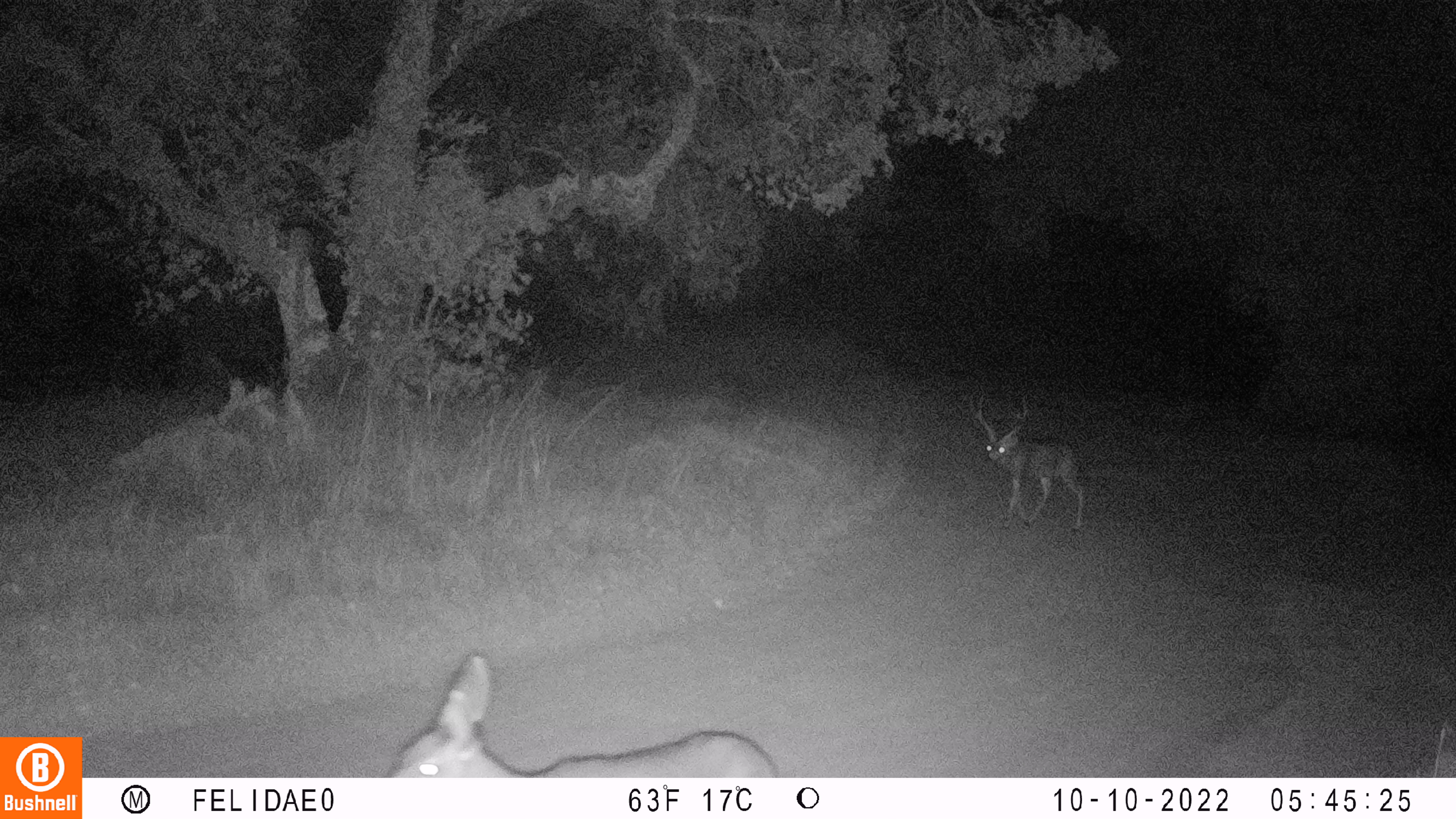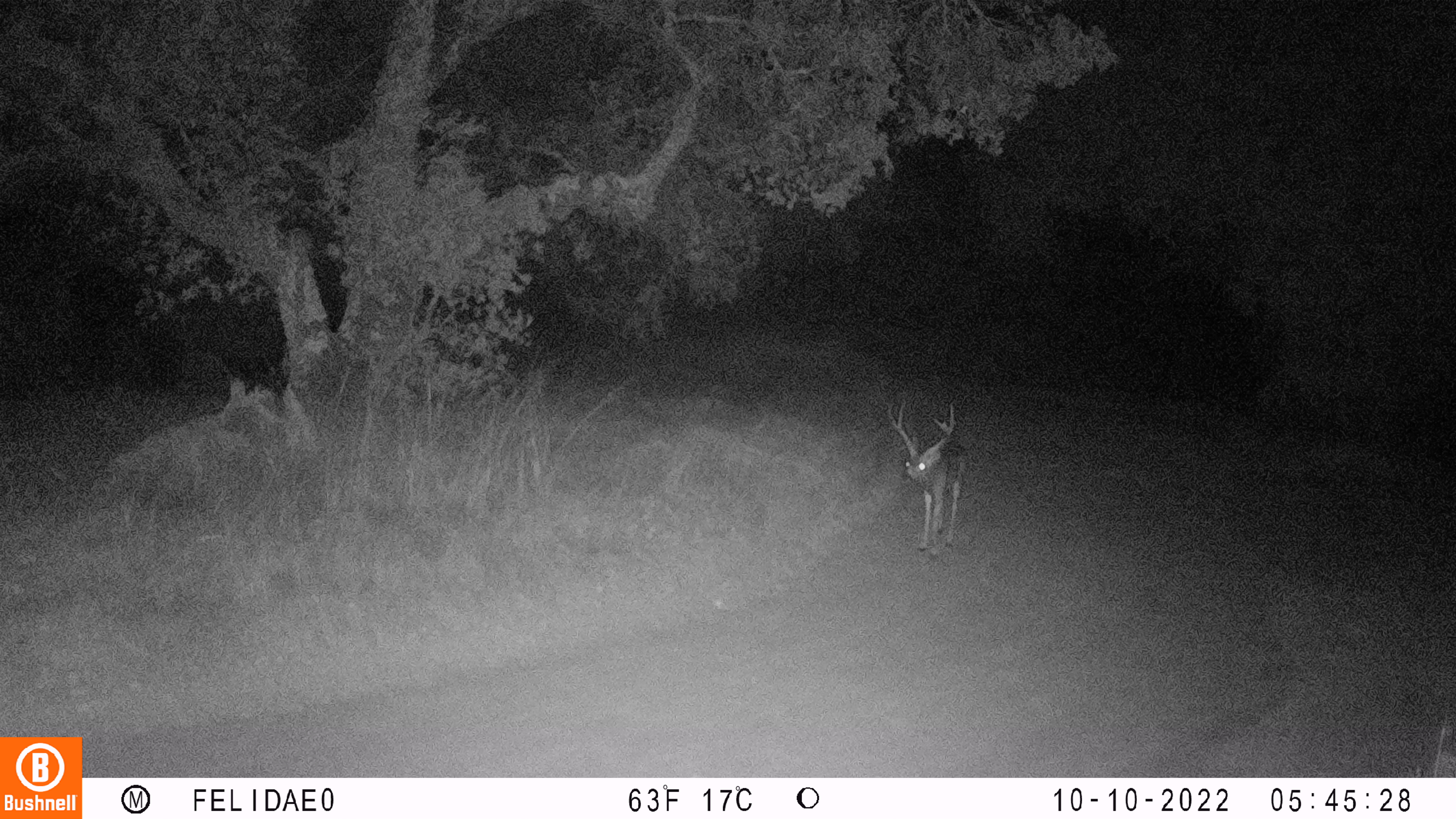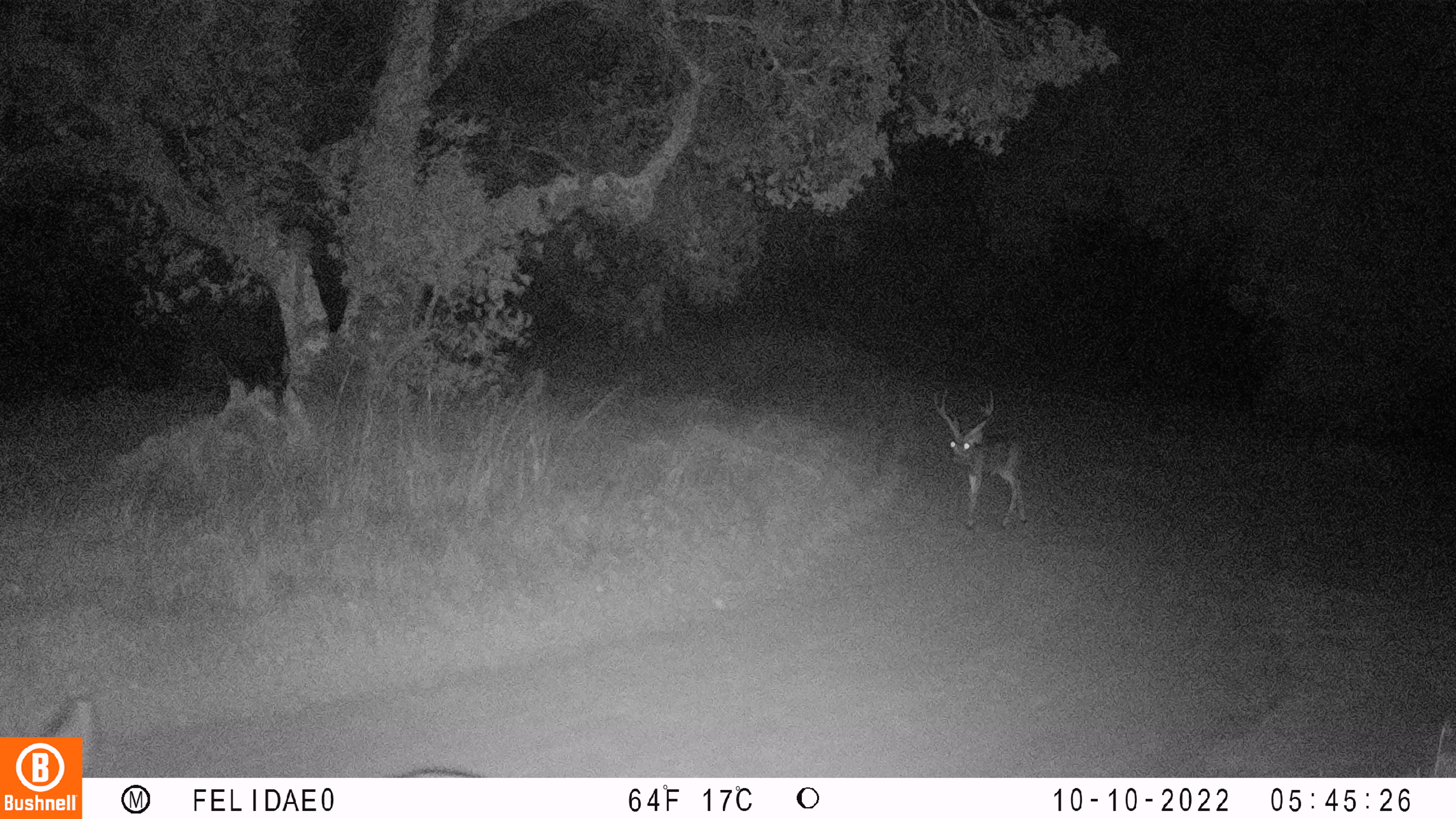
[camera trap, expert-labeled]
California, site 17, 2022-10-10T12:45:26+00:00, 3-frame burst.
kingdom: Animalia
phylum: Chordata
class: Mammalia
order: Artiodactyla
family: Cervidae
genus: Odocoileus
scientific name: Odocoileus hemionus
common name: mule deer